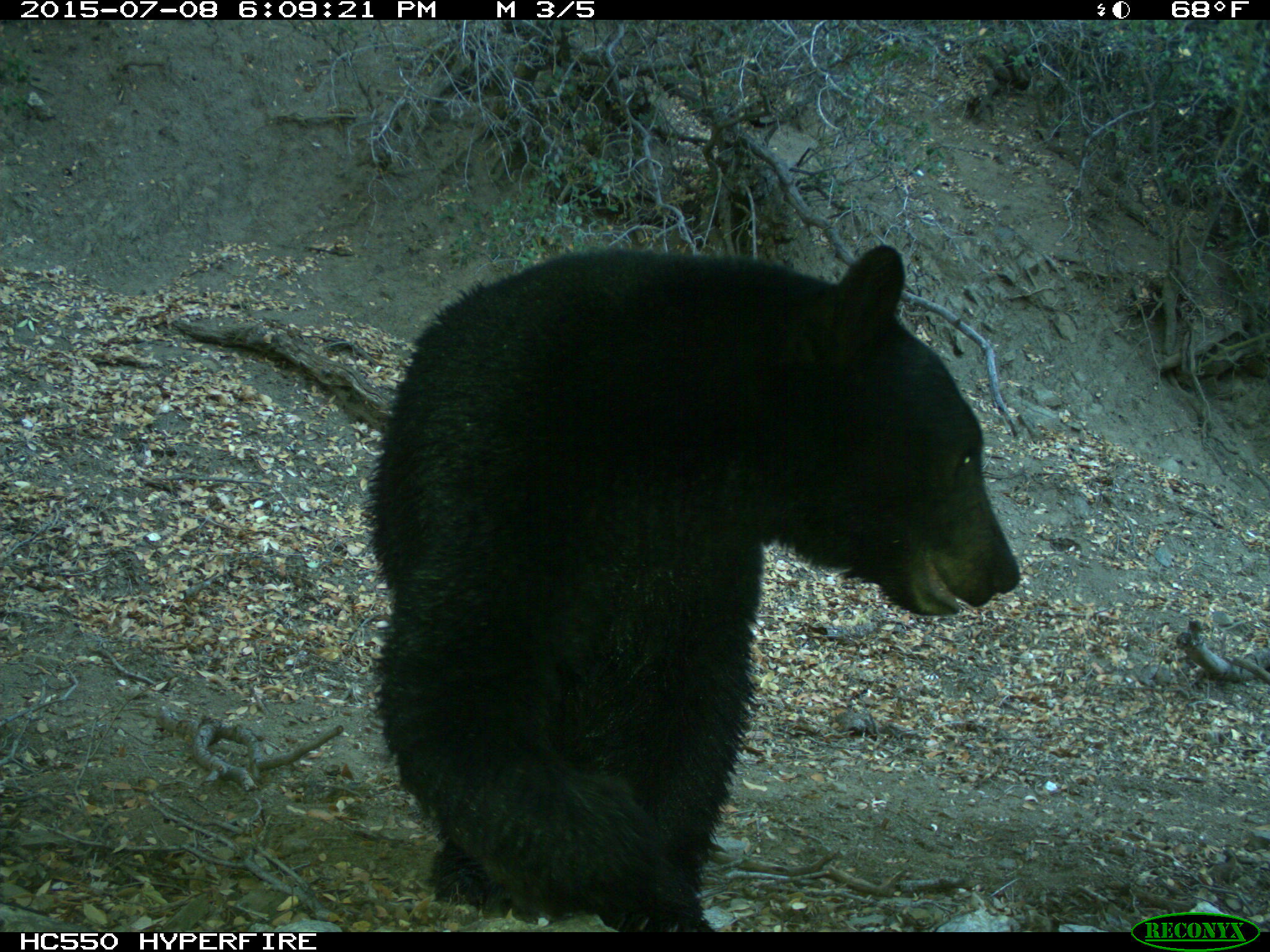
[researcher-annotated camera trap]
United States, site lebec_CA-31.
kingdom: Animalia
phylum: Chordata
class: Mammalia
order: Carnivora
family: Ursidae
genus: Ursus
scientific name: Ursus americanus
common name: american black bear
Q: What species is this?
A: Ursus americanus (american black bear).